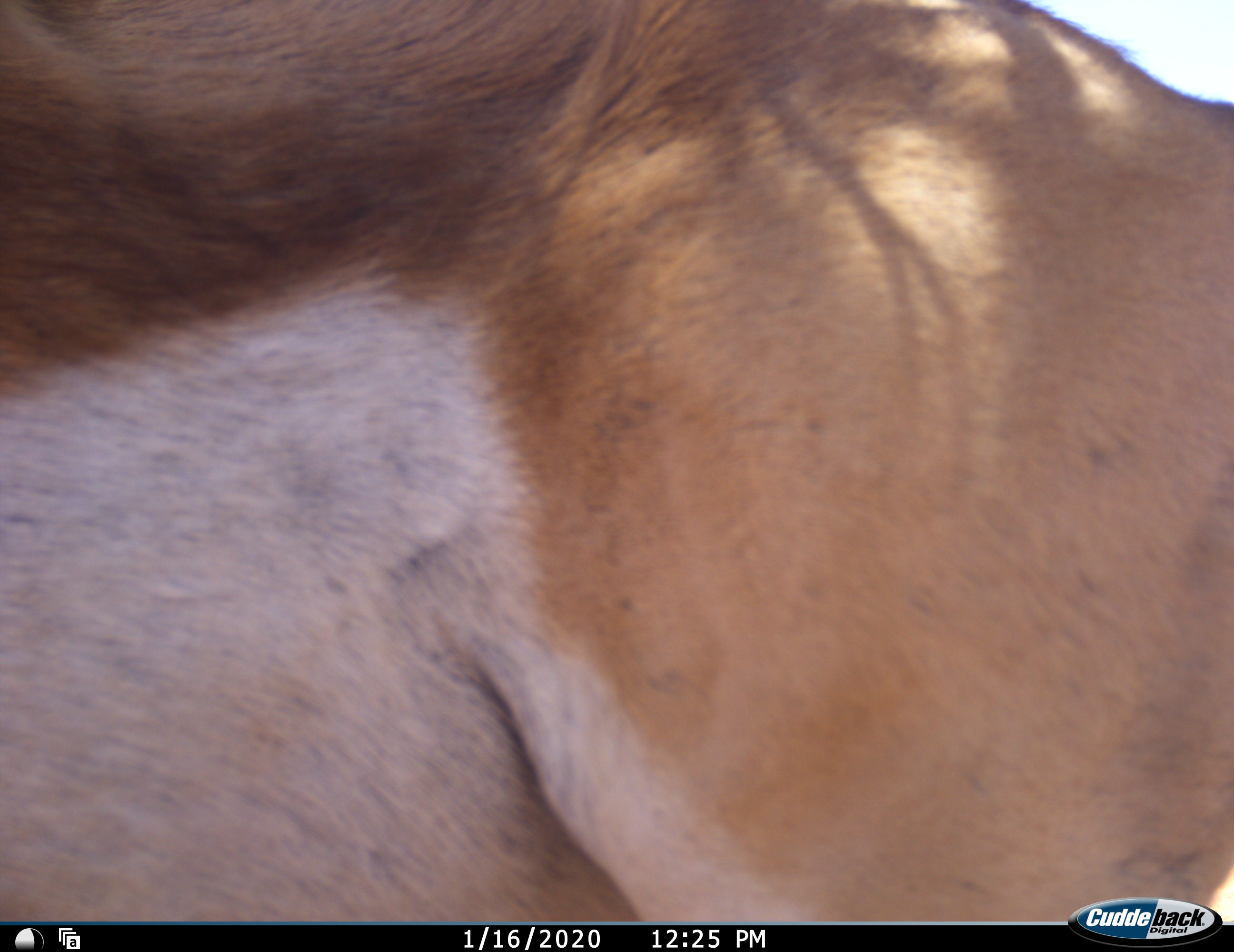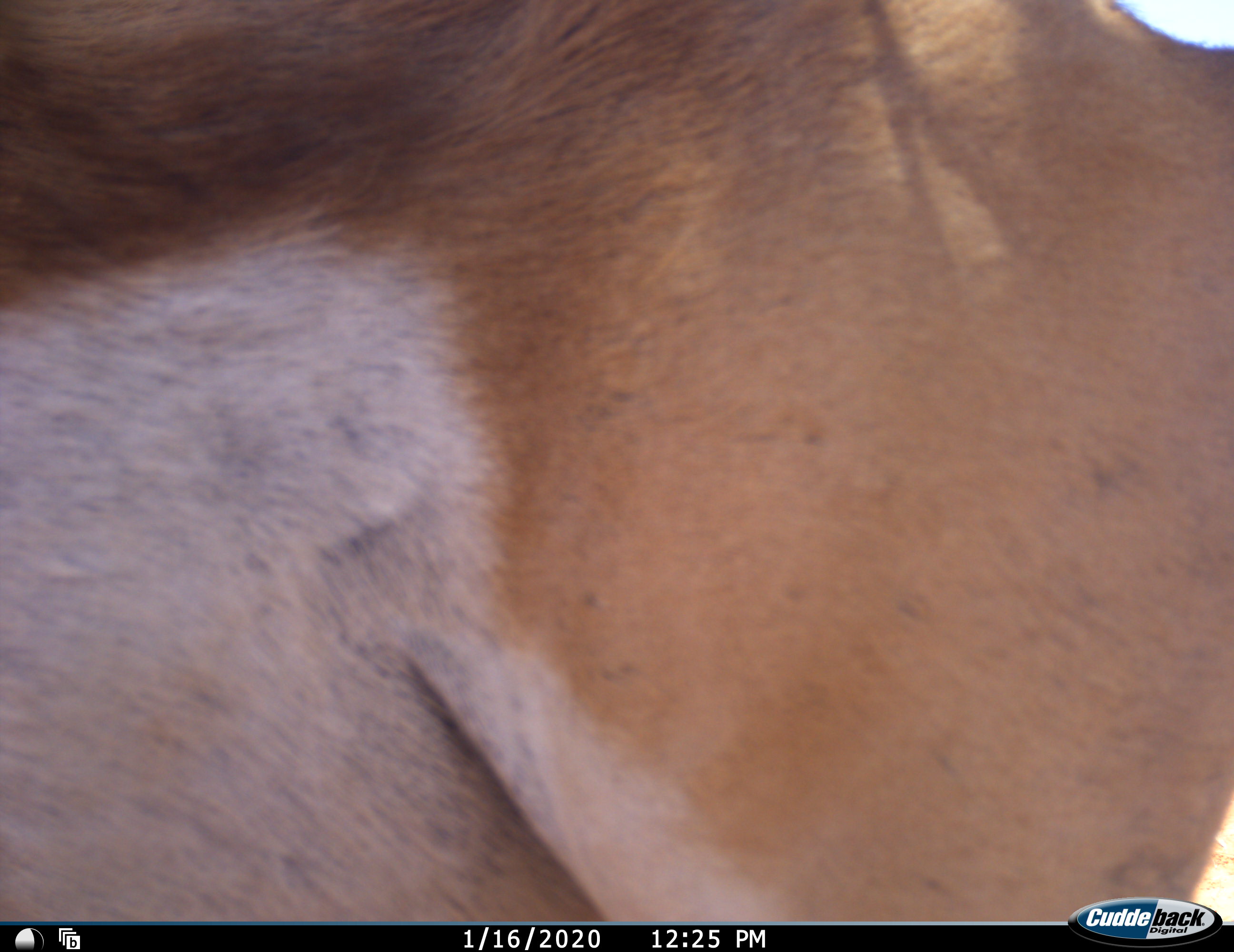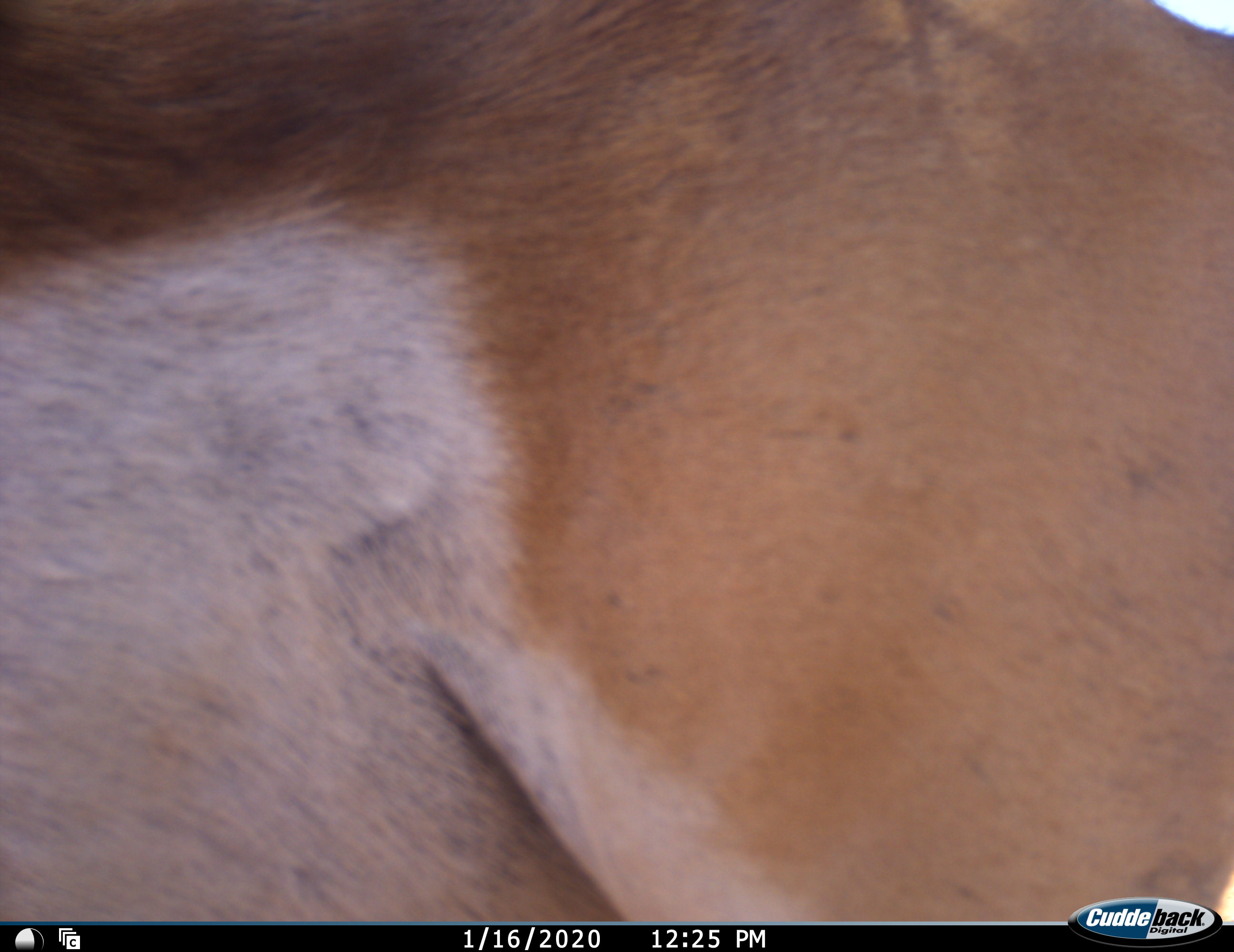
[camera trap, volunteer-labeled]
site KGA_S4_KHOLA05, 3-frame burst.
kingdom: Animalia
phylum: Chordata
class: Mammalia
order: Artiodactyla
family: Bovidae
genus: Antidorcas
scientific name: Antidorcas marsupialis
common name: springbok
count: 1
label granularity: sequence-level